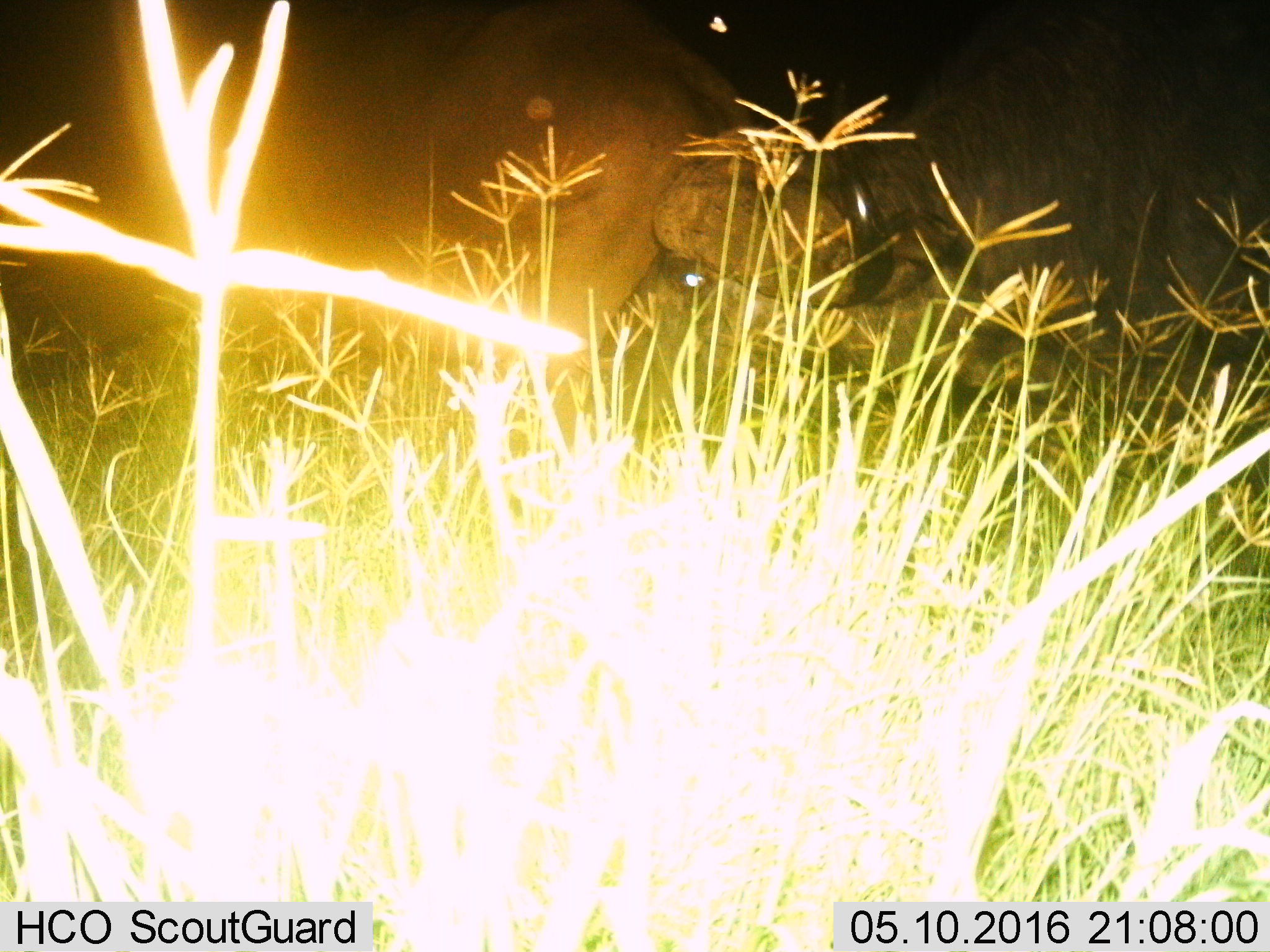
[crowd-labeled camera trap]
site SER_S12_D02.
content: unidentified animal